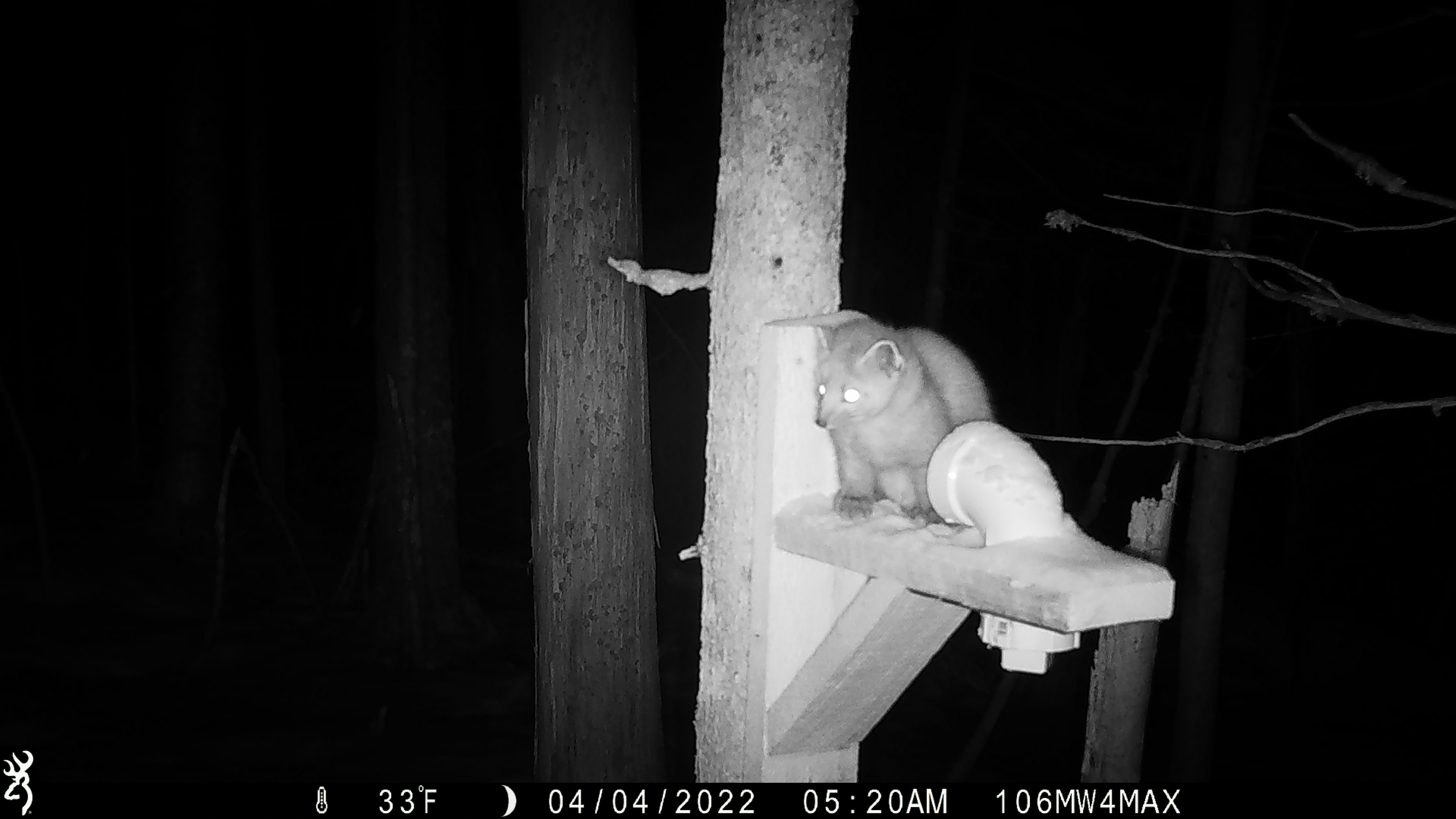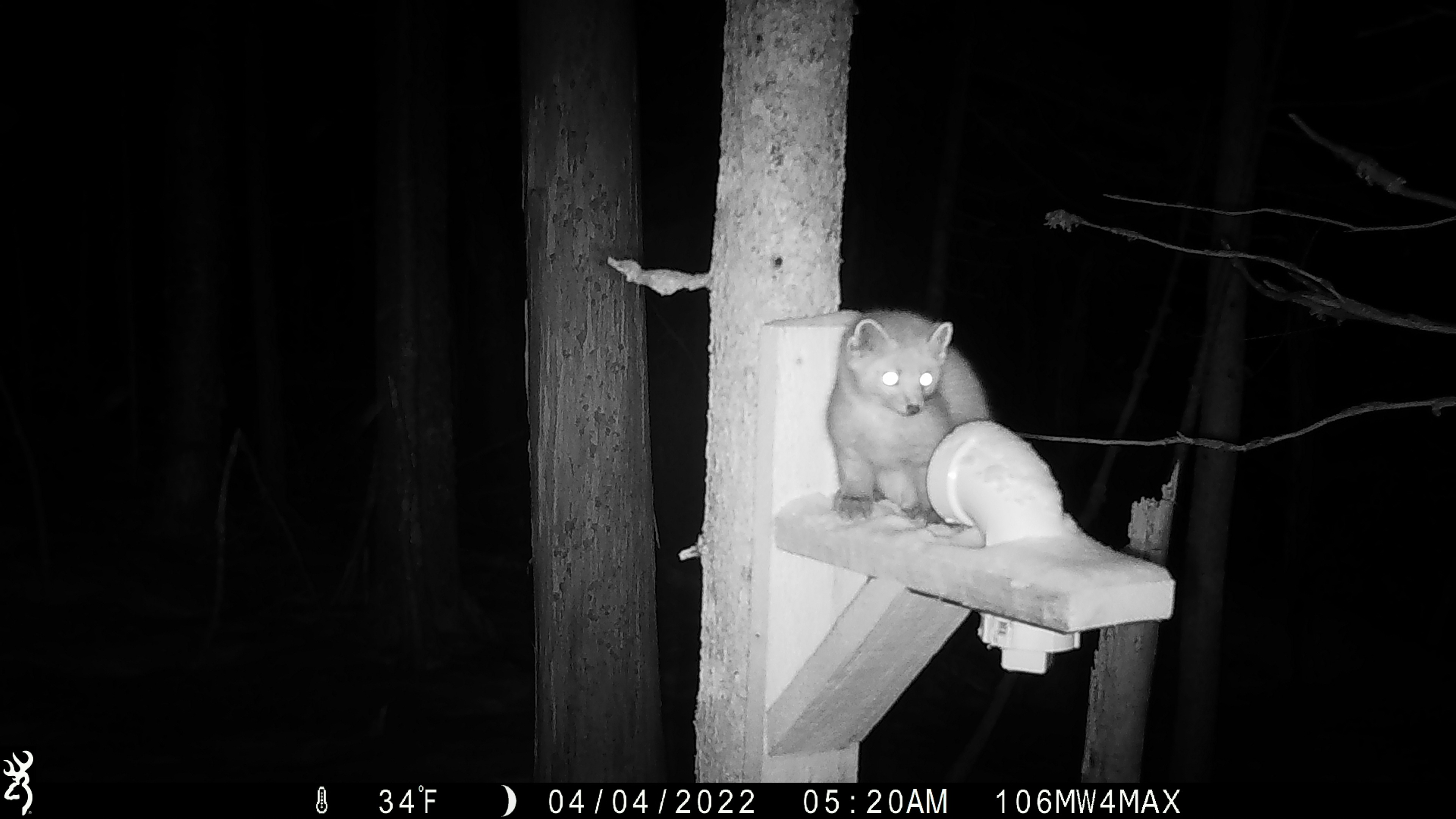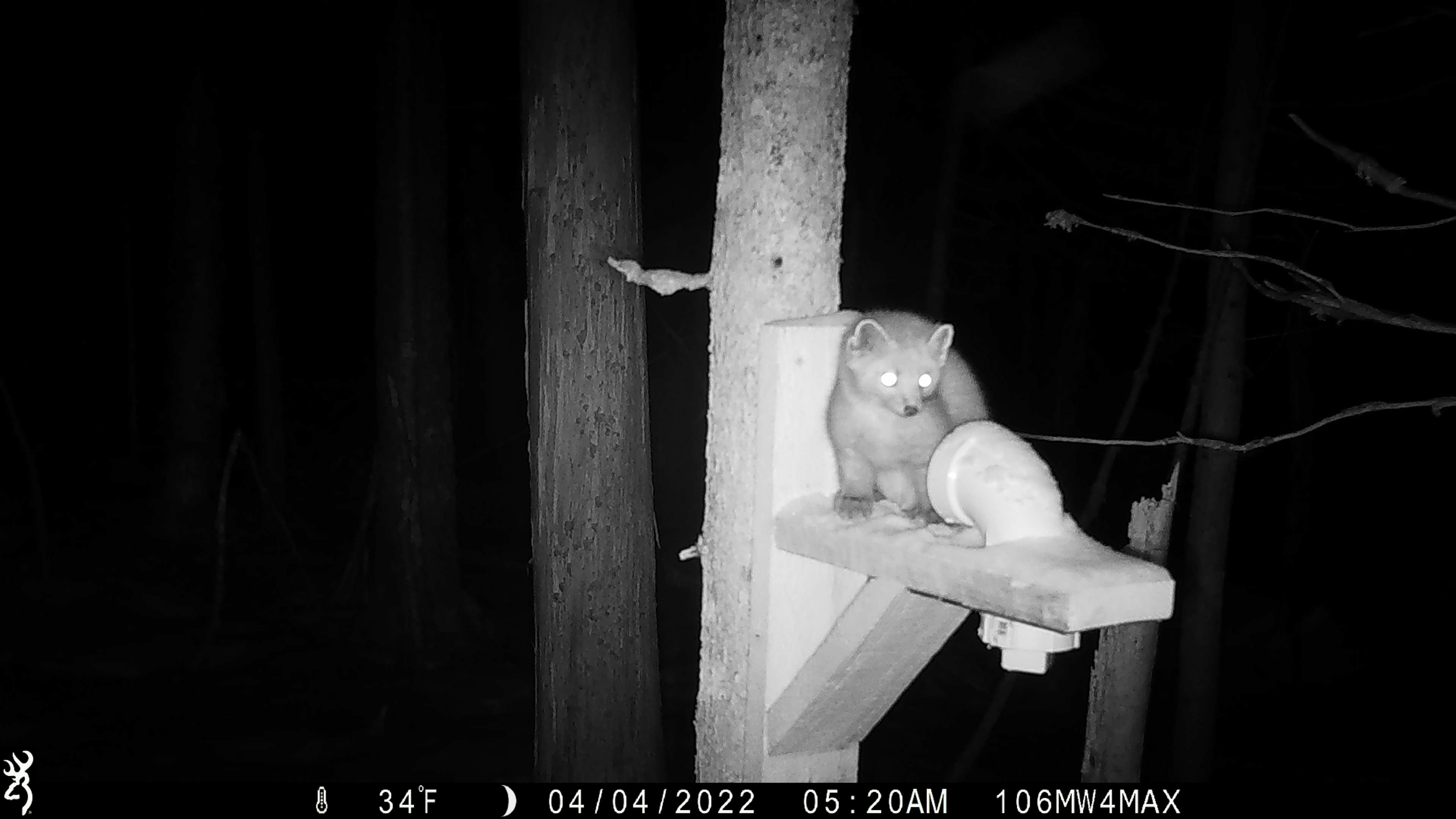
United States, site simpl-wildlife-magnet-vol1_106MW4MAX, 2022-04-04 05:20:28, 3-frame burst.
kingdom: Animalia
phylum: Chordata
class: Mammalia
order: Carnivora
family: Mustelidae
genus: Martes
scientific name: Martes americana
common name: american marten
American marten (Martes americana).